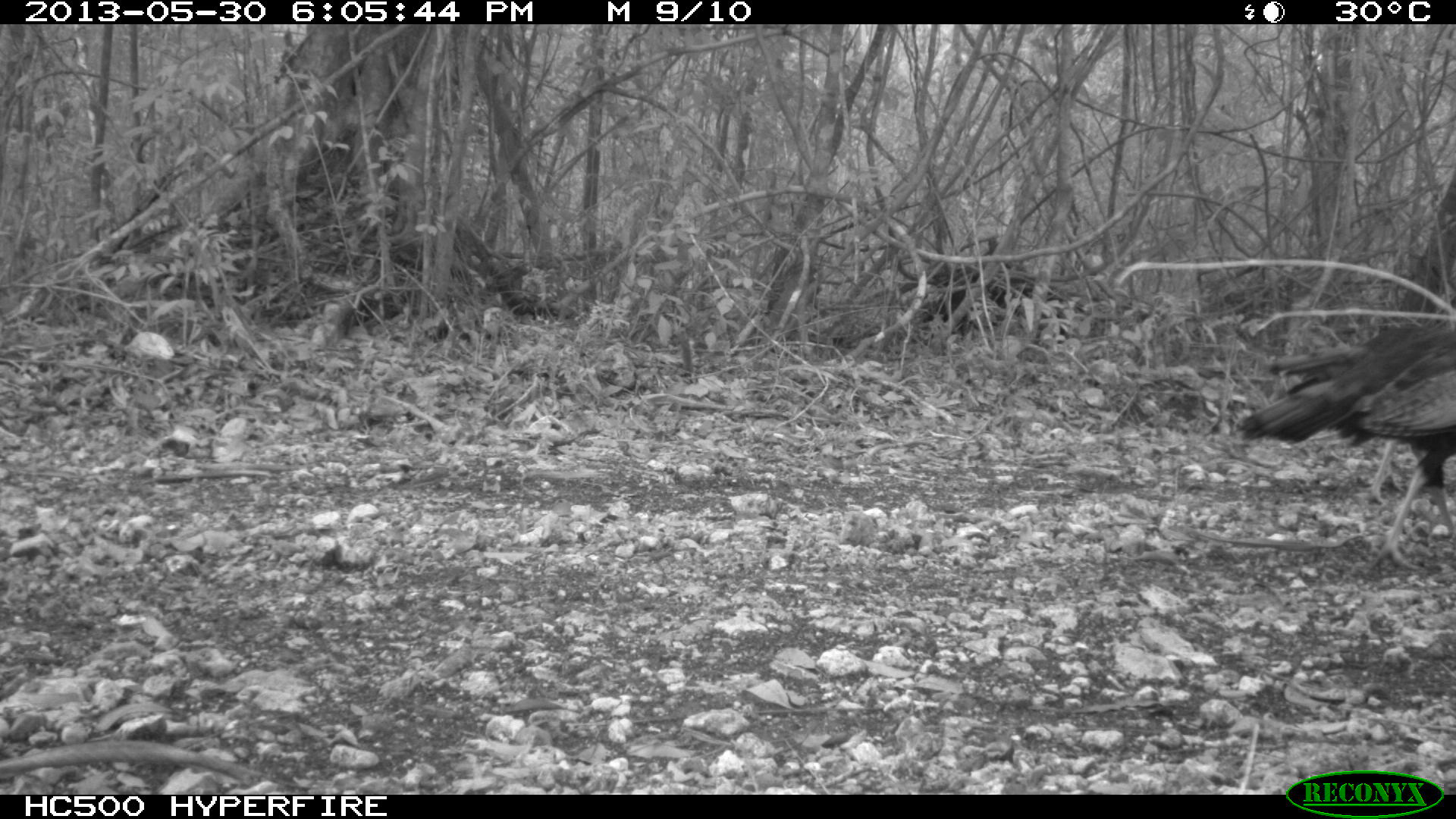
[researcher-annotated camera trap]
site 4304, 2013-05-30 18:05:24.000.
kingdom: Animalia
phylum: Chordata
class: Aves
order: Galliformes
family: Phasianidae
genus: Meleagris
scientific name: Meleagris ocellata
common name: ocellated turkey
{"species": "Meleagris ocellata (ocellated turkey)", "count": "3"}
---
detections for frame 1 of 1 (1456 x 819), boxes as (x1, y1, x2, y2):
meleagris ocellata: (1233, 320, 1456, 574)